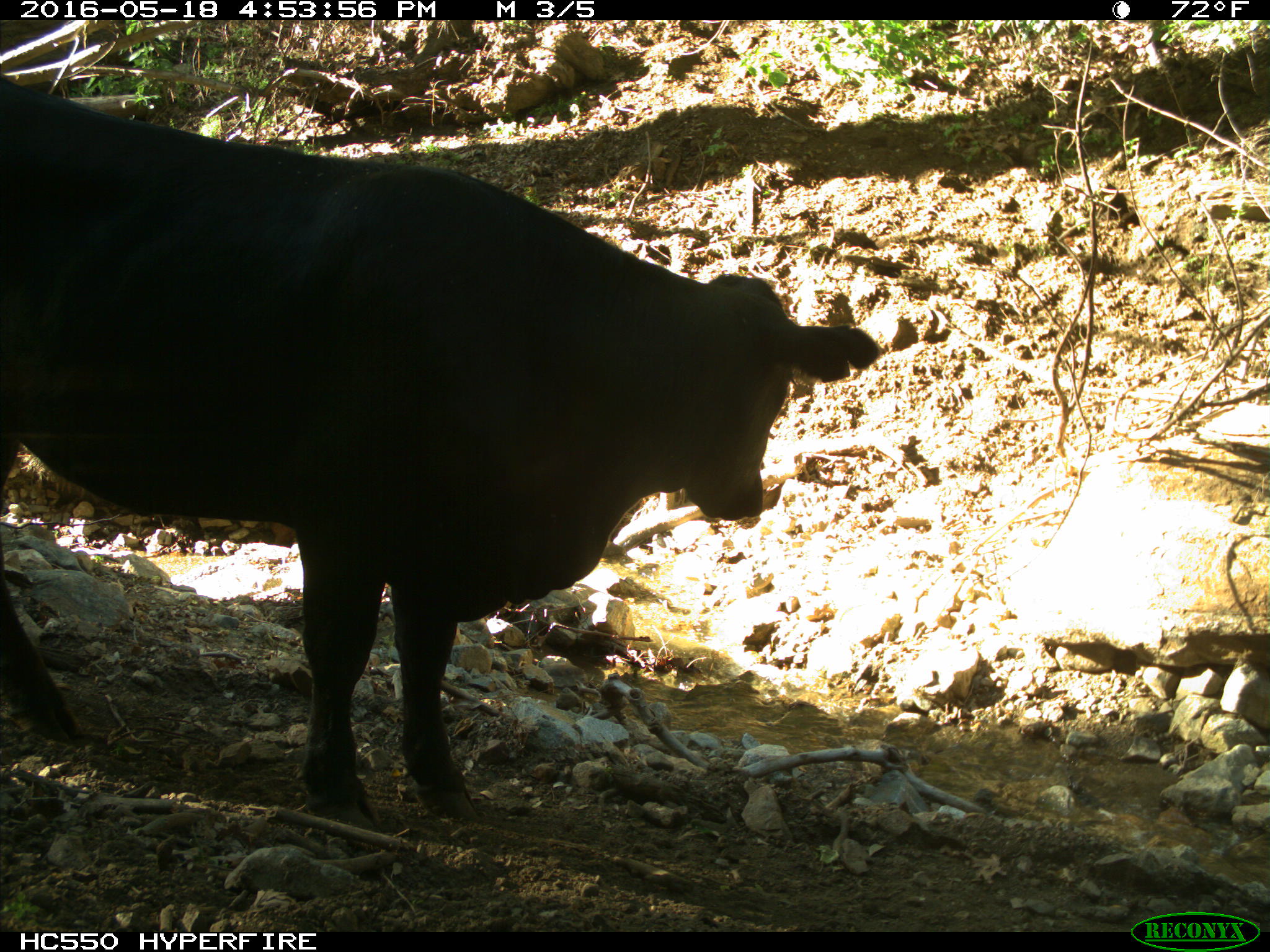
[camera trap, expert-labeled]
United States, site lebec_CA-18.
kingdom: Animalia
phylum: Chordata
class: Mammalia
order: Artiodactyla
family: Bovidae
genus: Bos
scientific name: Bos taurus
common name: domestic cow